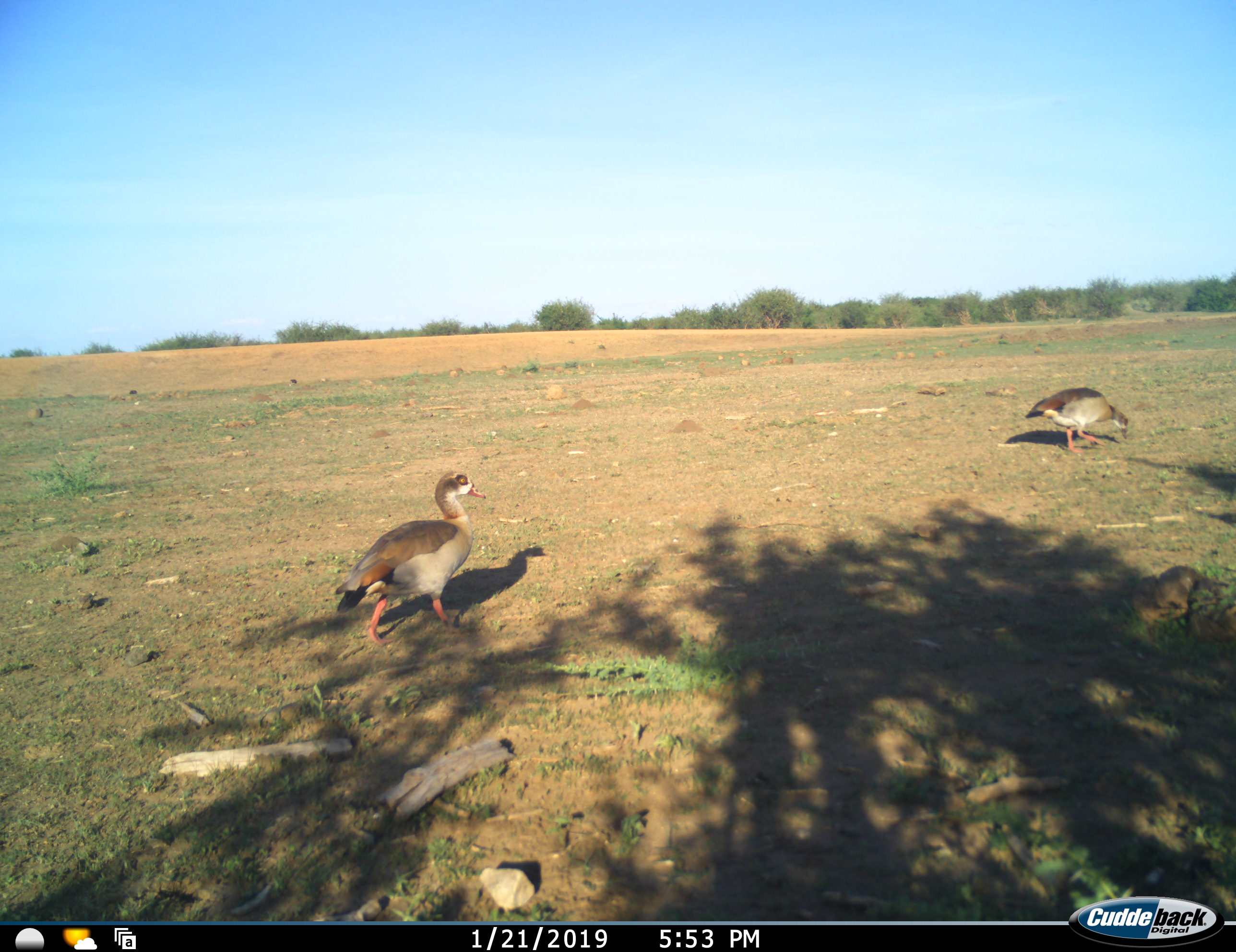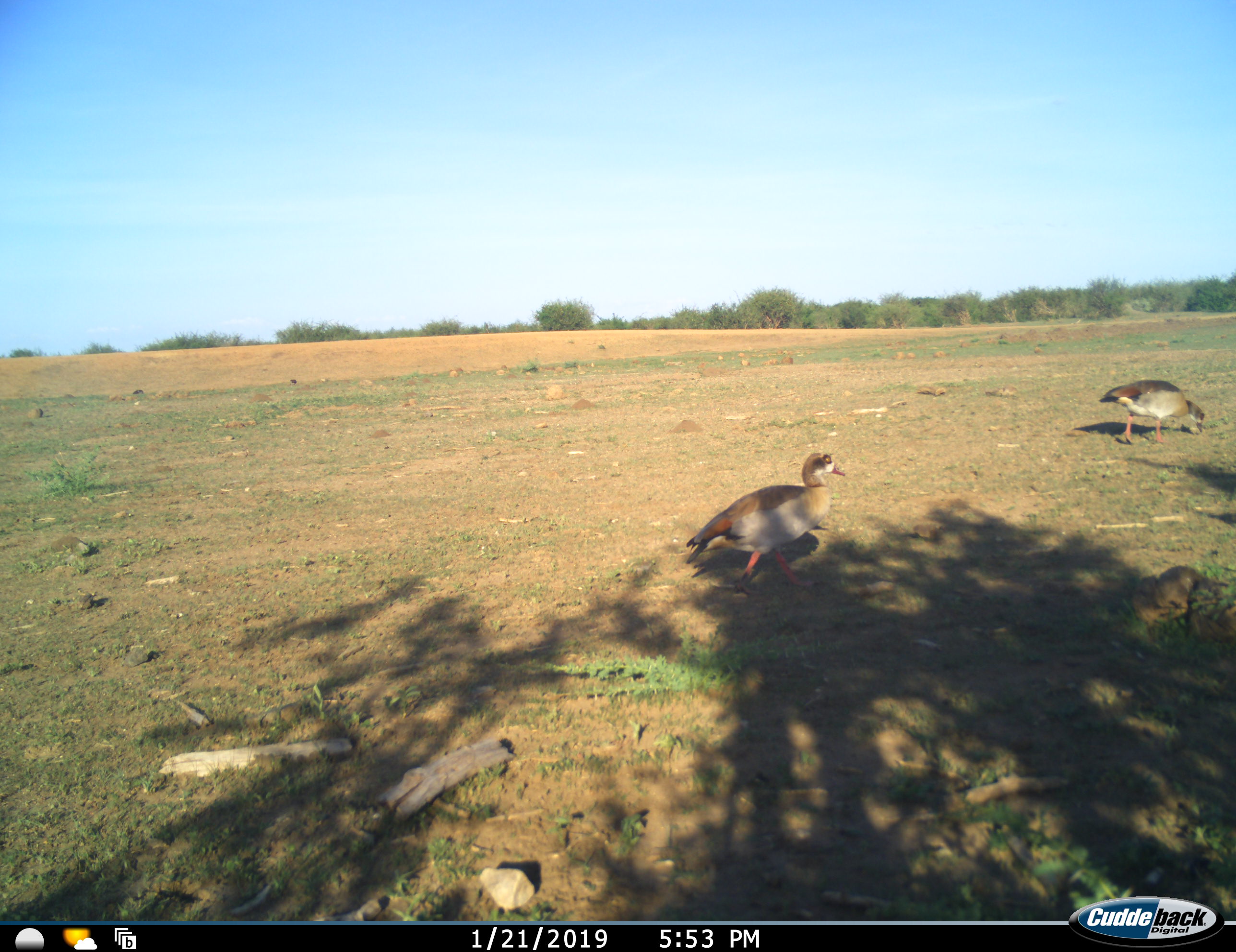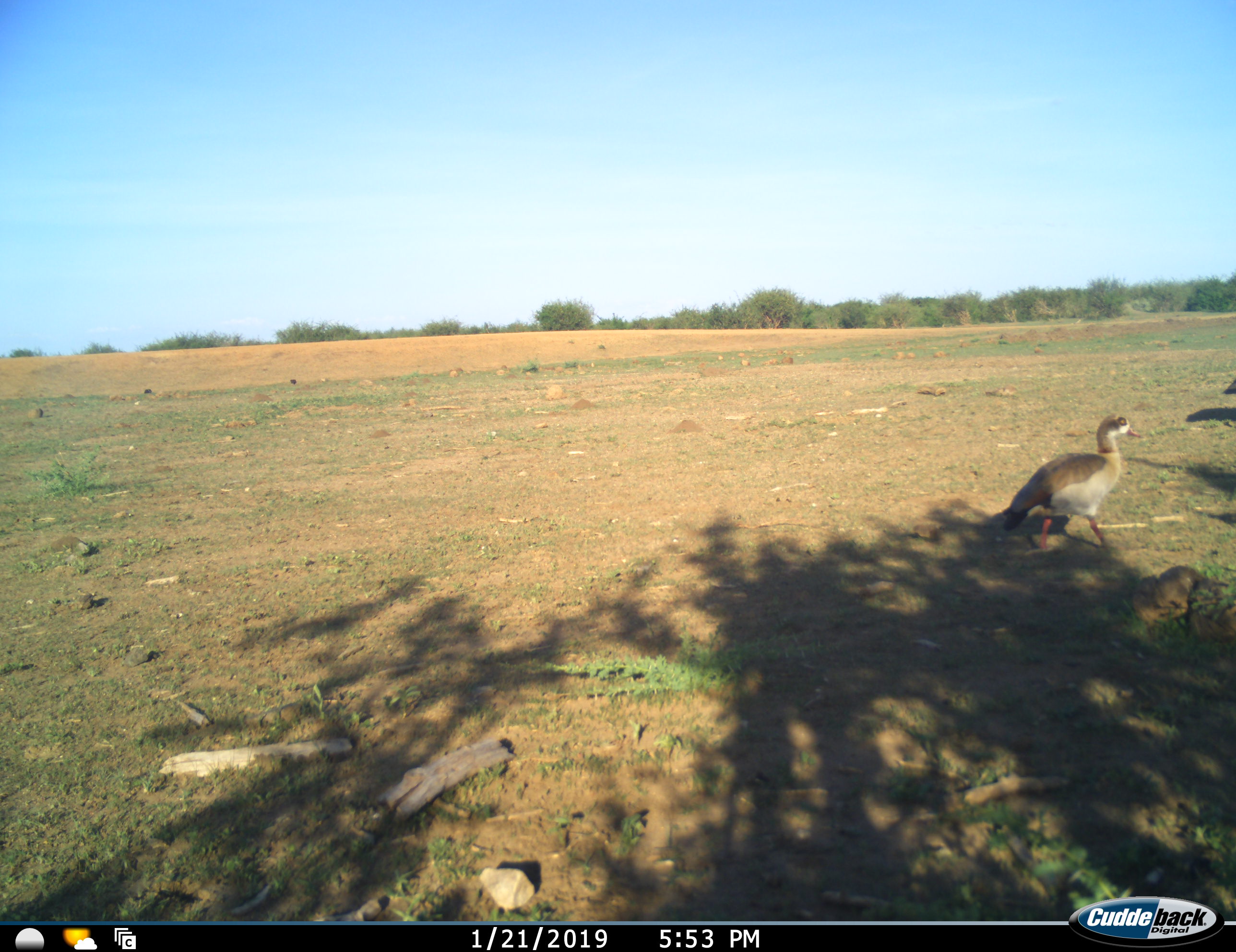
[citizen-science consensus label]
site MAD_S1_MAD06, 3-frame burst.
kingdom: Animalia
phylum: Chordata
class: Aves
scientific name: Aves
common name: bird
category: birdother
Birdother (bird) (Aves), count 2. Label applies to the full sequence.